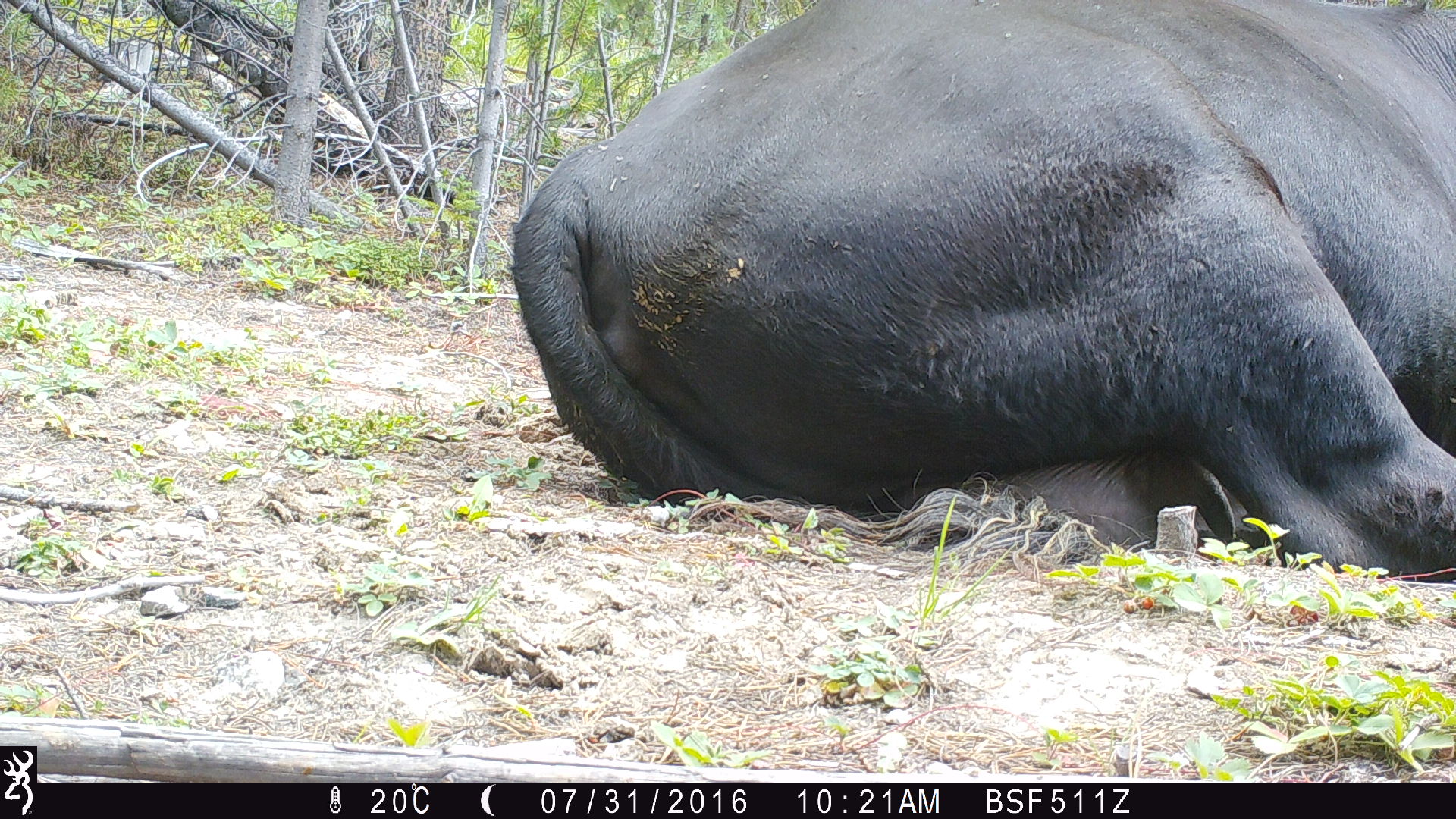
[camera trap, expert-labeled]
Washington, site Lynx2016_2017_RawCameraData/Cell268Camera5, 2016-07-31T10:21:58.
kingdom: Animalia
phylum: Chordata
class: Mammalia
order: Artiodactyla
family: Bovidae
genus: Bos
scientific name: Bos taurus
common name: domestic cattle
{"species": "domestic cattle (Bos taurus)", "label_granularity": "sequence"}